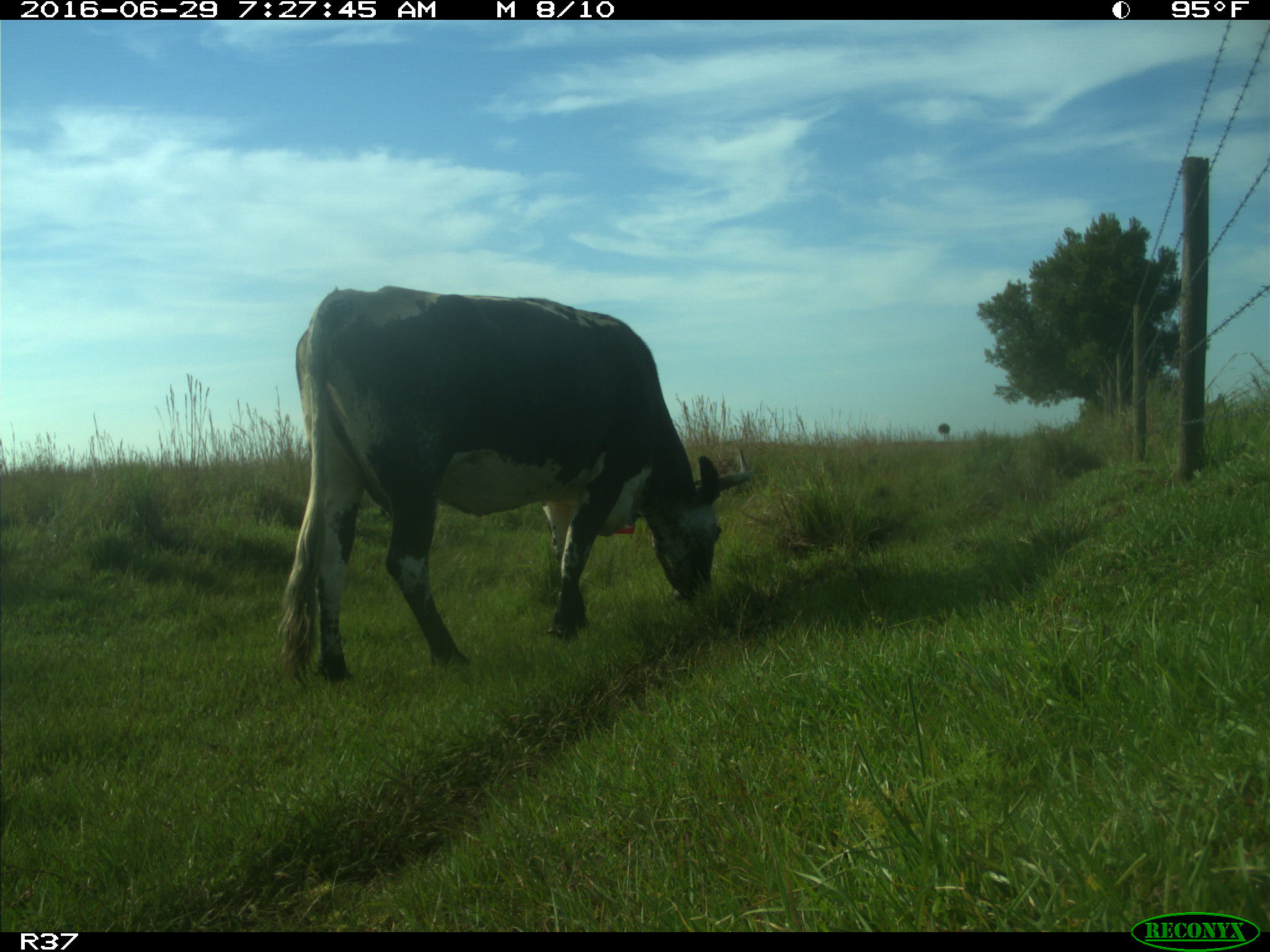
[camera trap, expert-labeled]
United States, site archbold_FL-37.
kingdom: Animalia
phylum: Chordata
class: Mammalia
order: Artiodactyla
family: Bovidae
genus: Bos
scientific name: Bos taurus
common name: domestic cow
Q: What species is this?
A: Bos taurus (domestic cow).